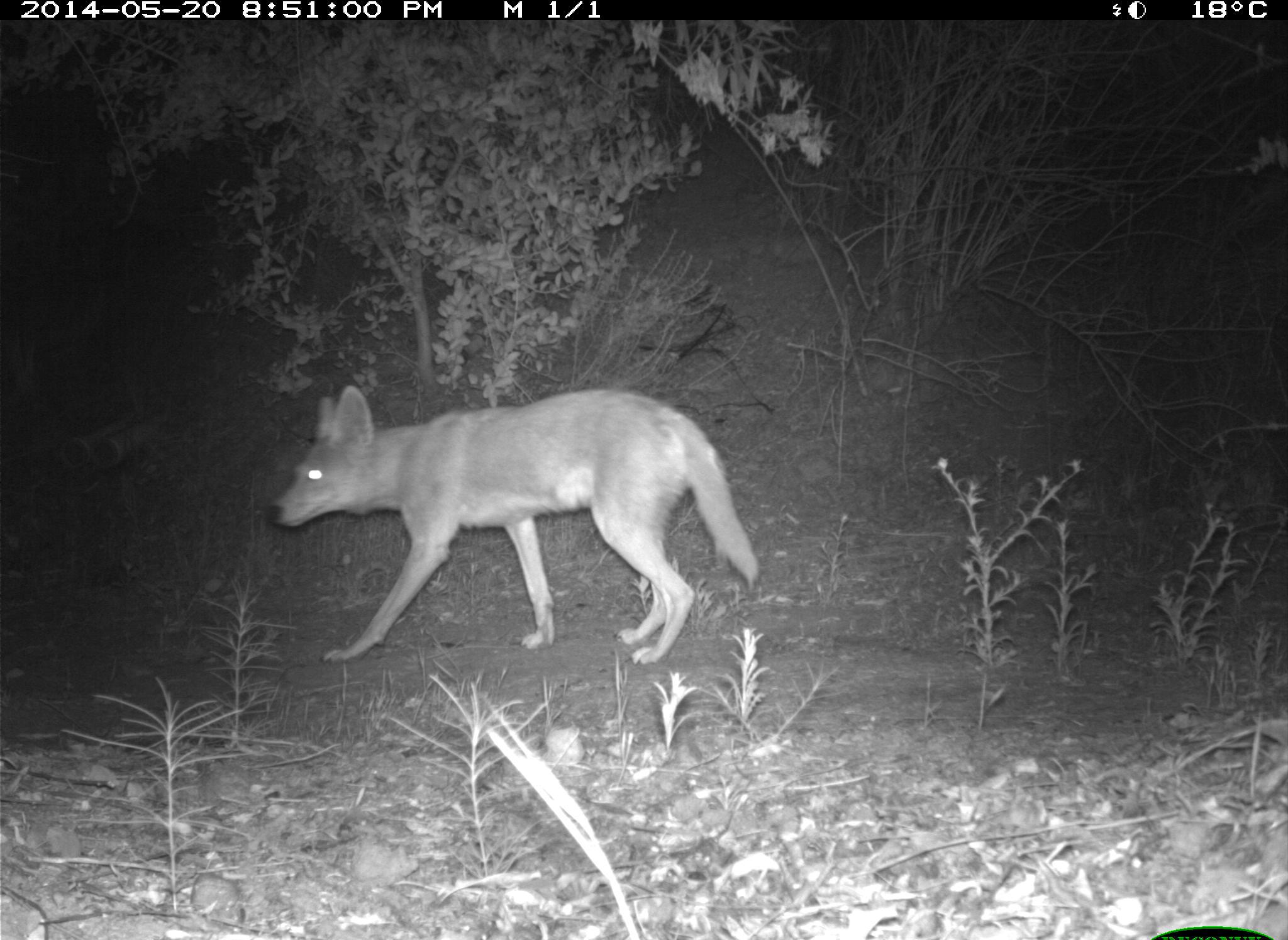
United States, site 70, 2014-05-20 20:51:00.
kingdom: Animalia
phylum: Chordata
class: Mammalia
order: Carnivora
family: Canidae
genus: Canis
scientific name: Canis latrans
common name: coyote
Coyote (Canis latrans).